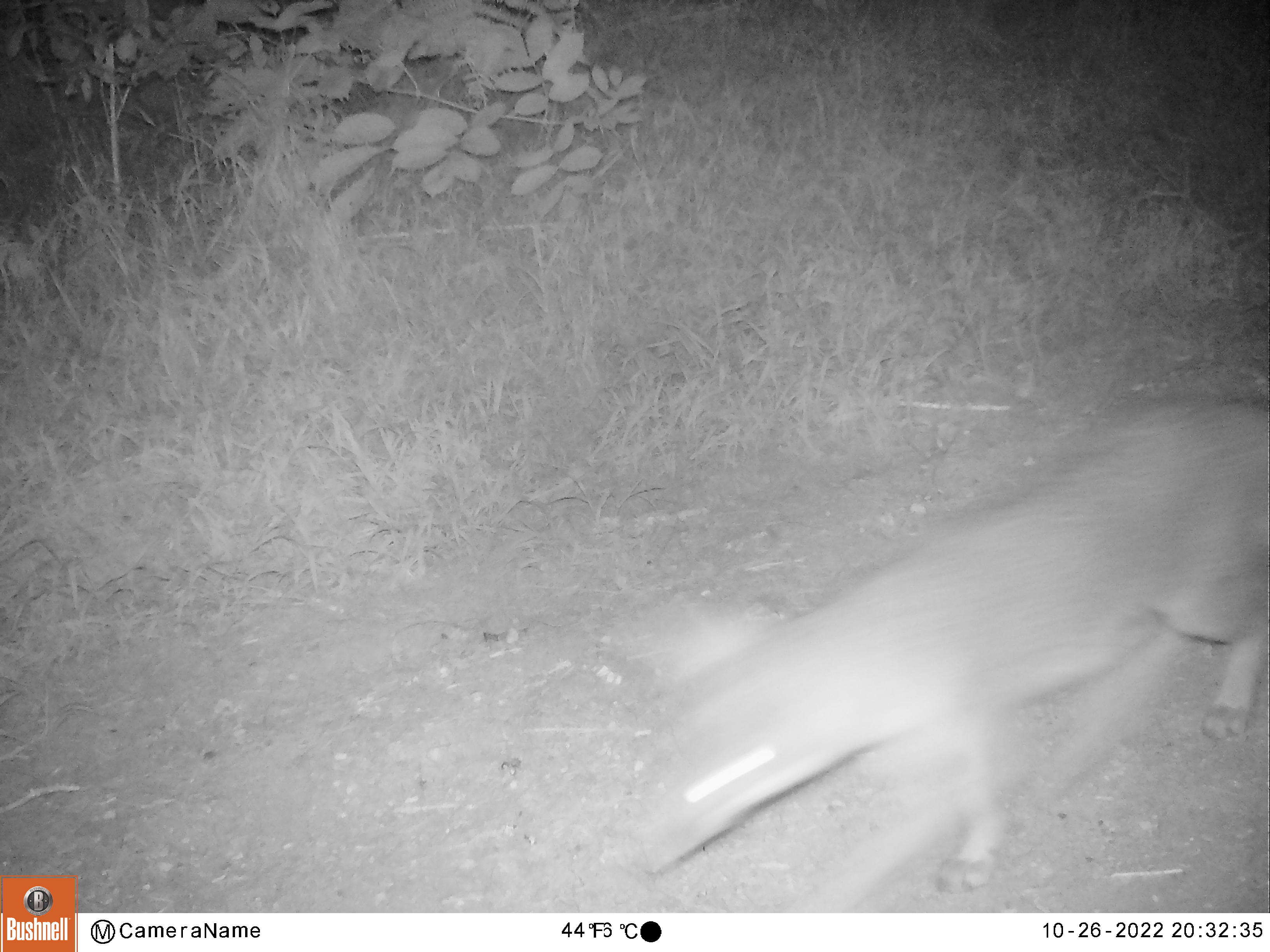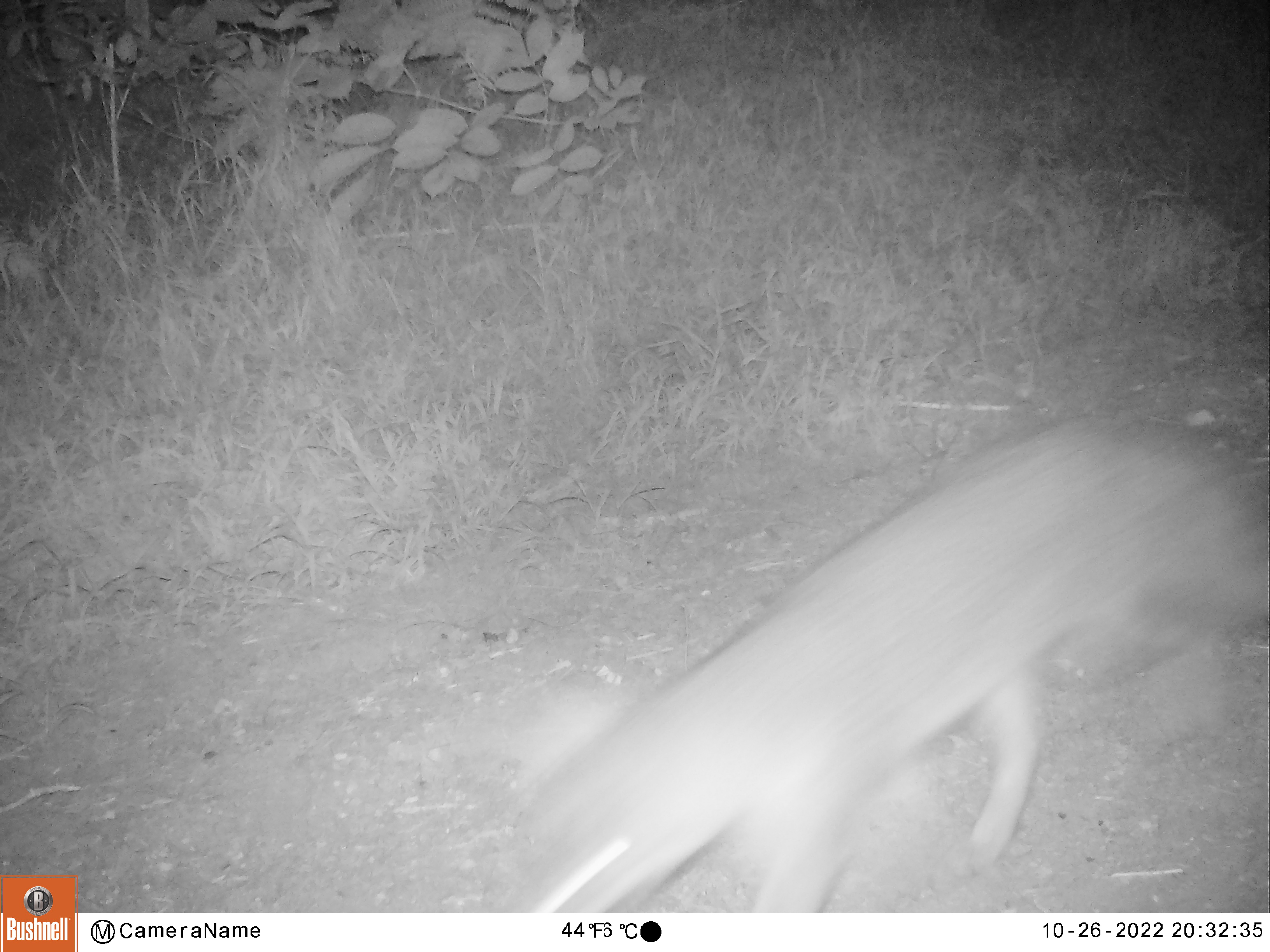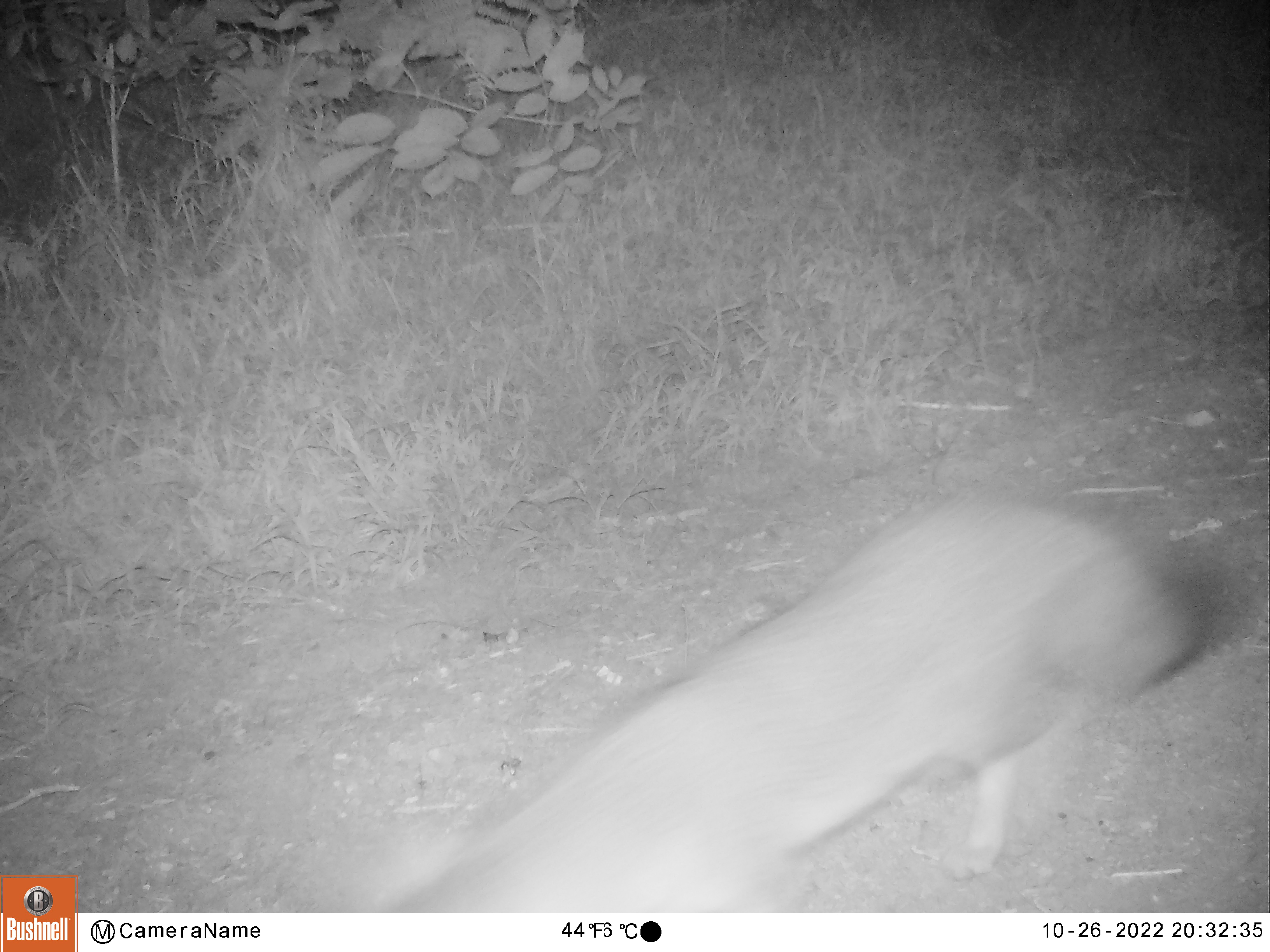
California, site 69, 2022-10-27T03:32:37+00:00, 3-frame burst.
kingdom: Animalia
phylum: Chordata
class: Mammalia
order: Carnivora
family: Canidae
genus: Urocyon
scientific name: Urocyon cinereoargenteus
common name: gray fox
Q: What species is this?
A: Gray fox (Urocyon cinereoargenteus).